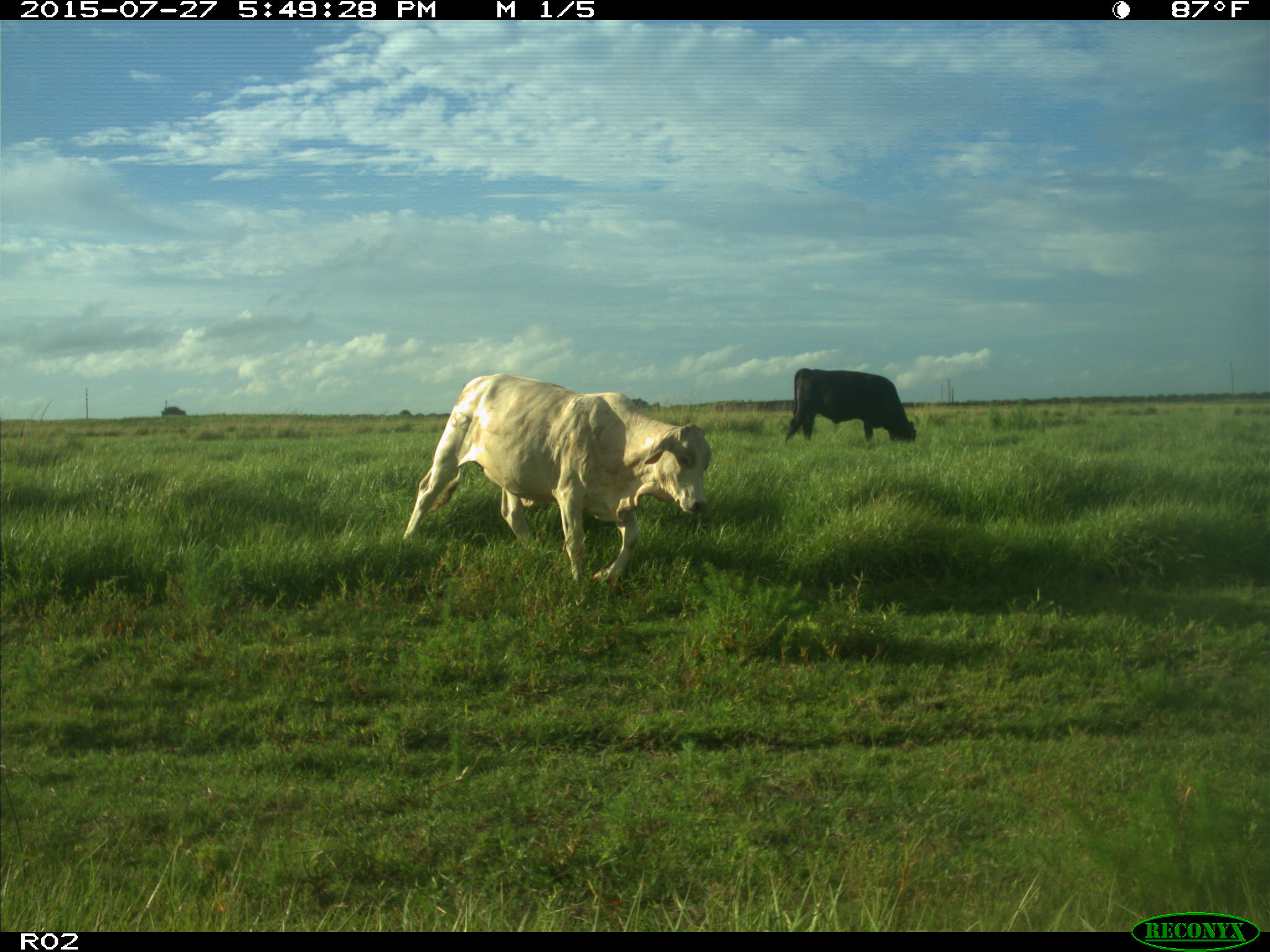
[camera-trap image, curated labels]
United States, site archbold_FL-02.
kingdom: Animalia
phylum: Chordata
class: Mammalia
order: Artiodactyla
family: Bovidae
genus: Bos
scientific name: Bos taurus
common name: domestic cow